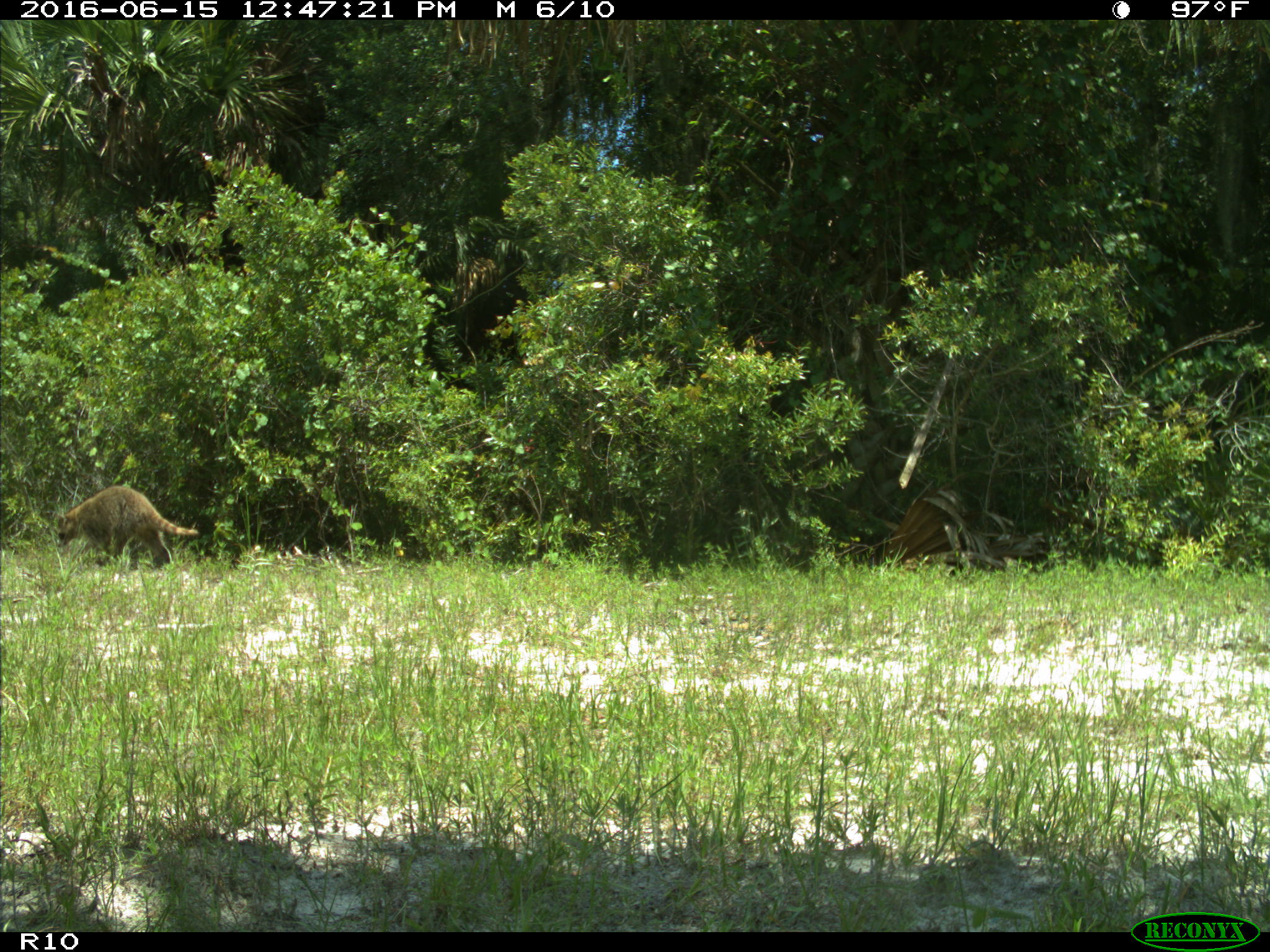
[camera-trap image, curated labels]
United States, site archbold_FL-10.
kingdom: Animalia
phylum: Chordata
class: Mammalia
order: Carnivora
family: Procyonidae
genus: Procyon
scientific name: Procyon lotor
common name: common raccoon